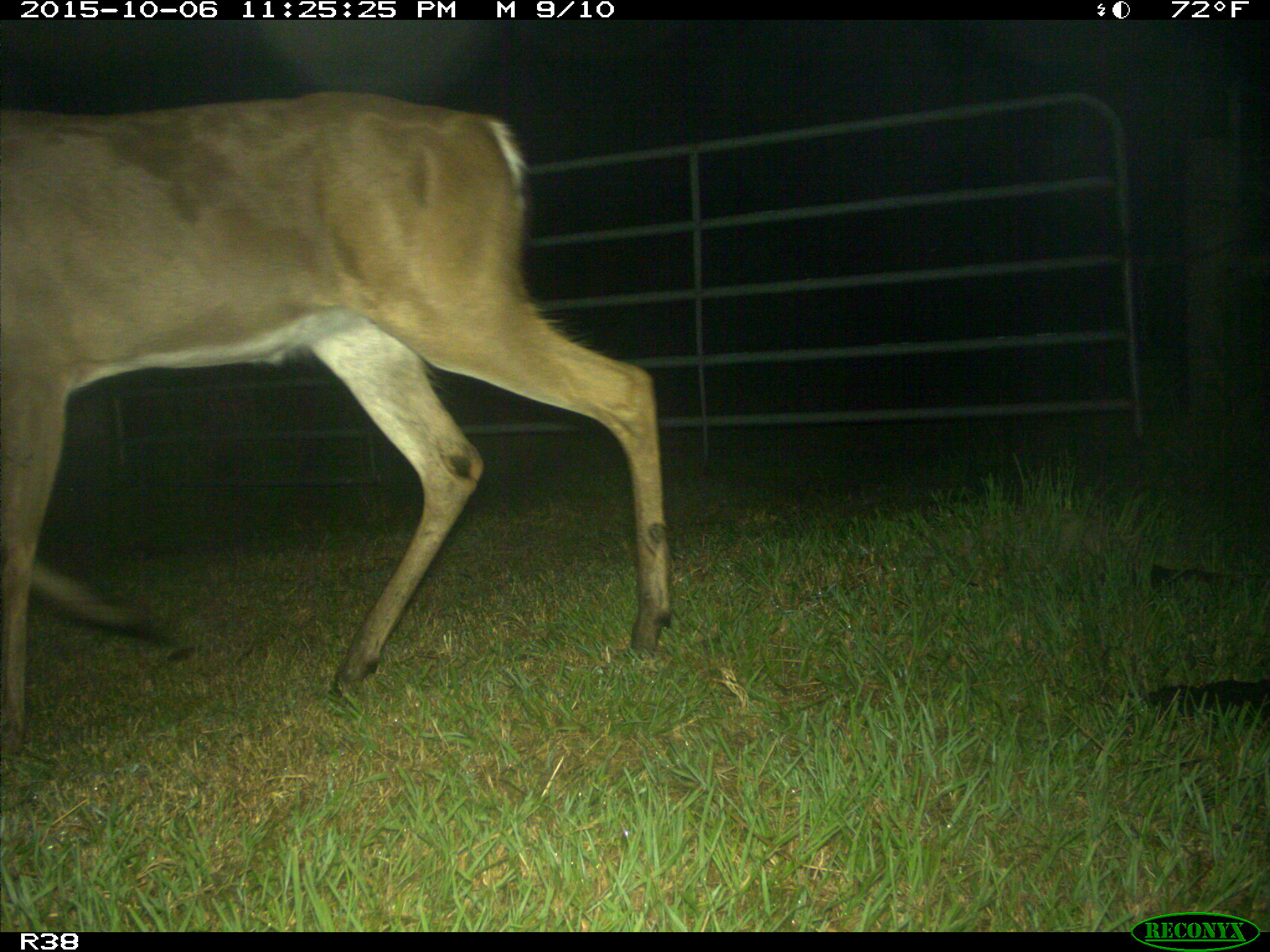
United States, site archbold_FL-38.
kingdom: Animalia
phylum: Chordata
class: Mammalia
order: Artiodactyla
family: Cervidae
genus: Odocoileus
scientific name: Odocoileus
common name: deer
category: unidentified deer